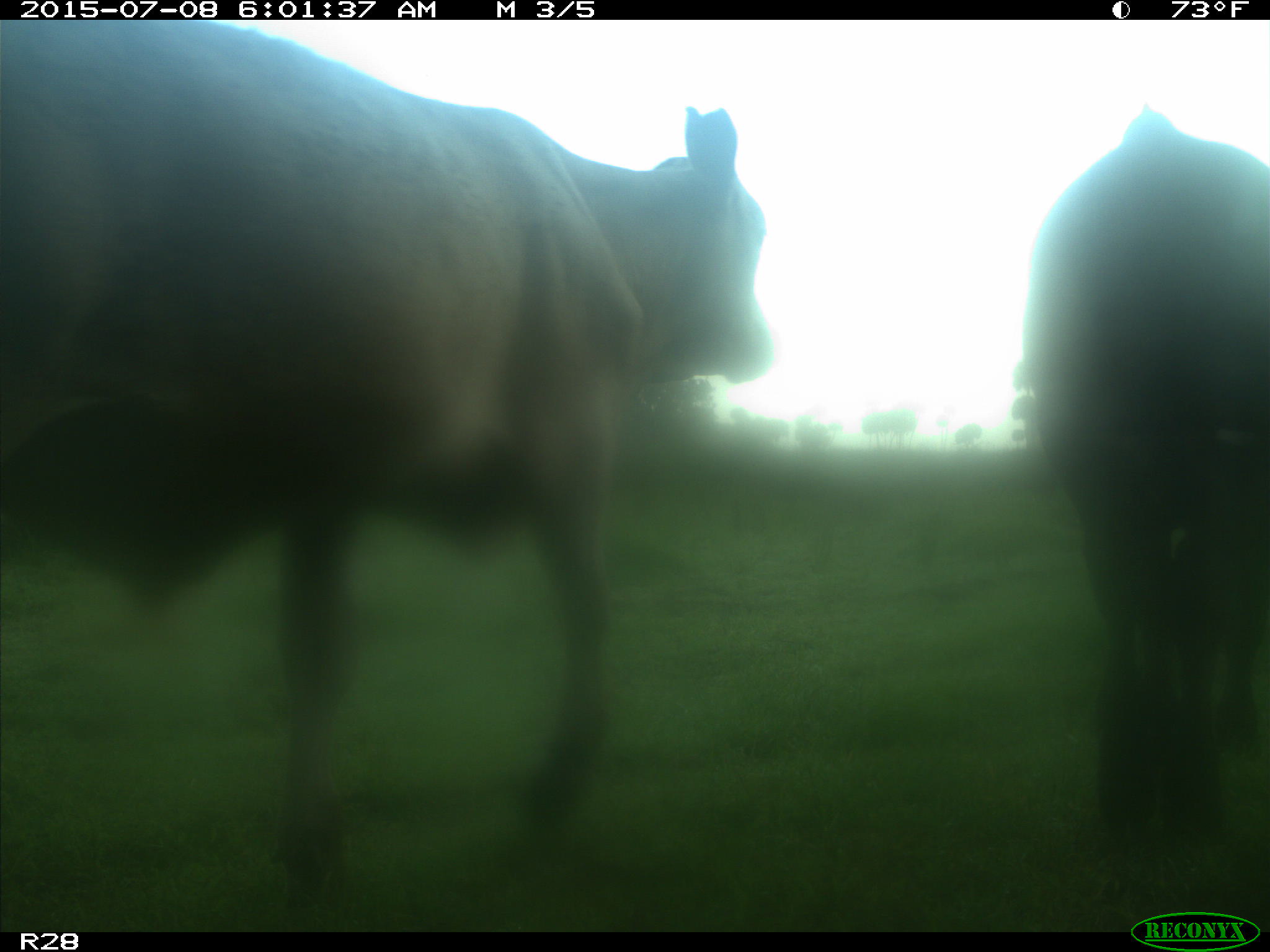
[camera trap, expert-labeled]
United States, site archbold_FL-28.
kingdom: Animalia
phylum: Chordata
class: Mammalia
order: Artiodactyla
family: Bovidae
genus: Bos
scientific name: Bos taurus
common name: domestic cow